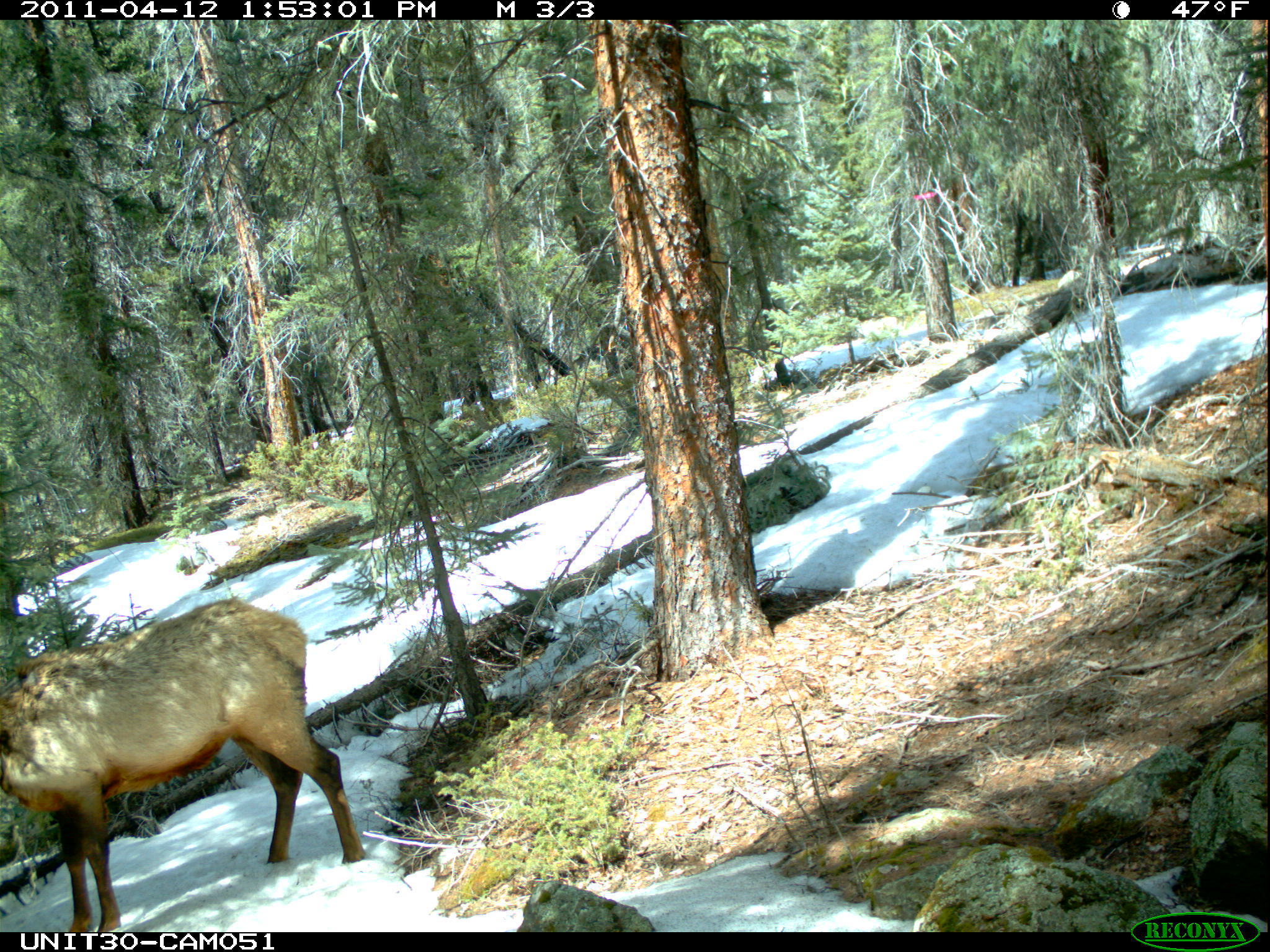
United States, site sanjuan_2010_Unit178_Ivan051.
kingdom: Animalia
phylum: Chordata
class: Mammalia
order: Artiodactyla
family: Cervidae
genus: Cervus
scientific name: Cervus elaphus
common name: red deer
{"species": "Cervus elaphus (red deer)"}